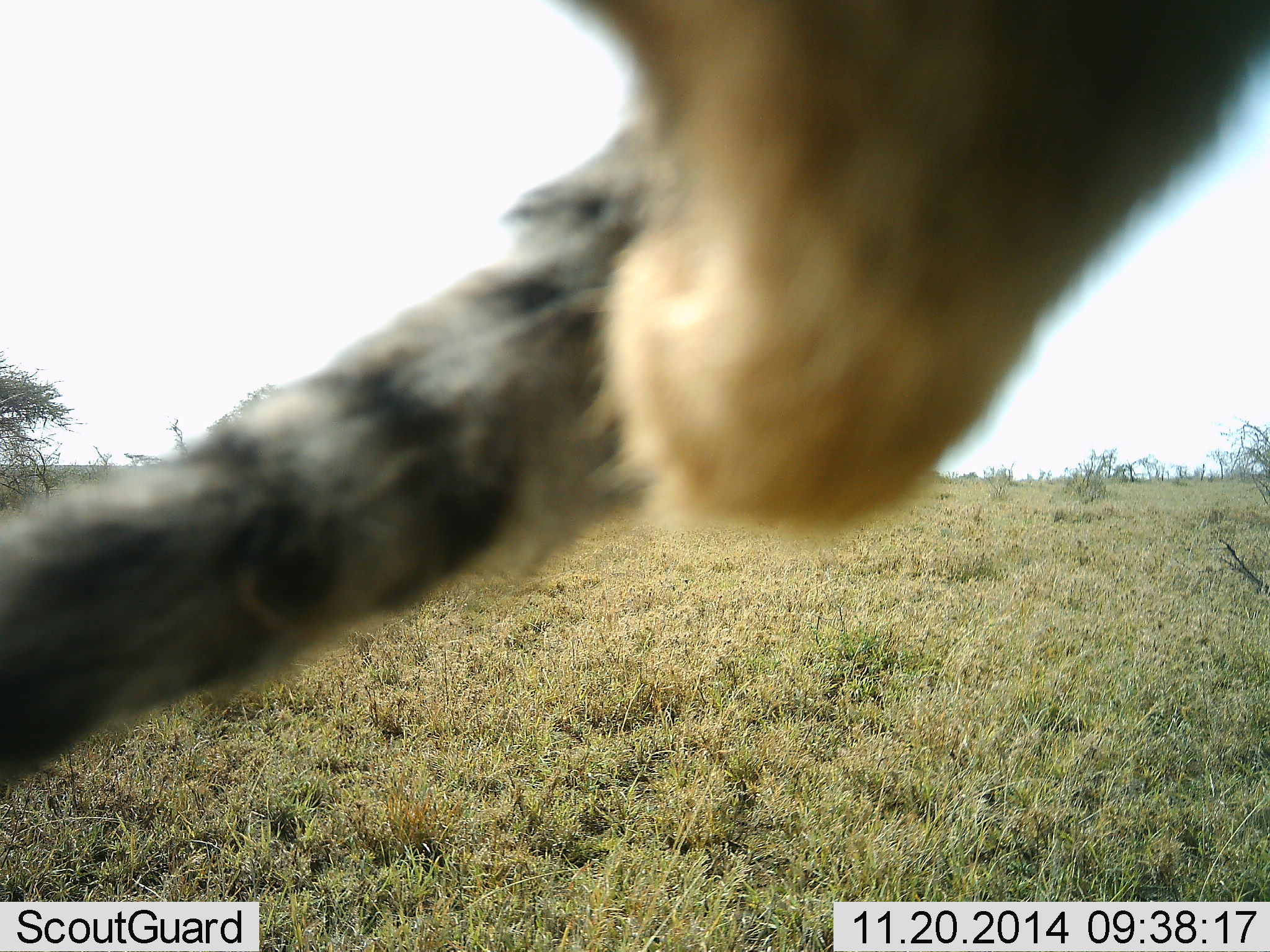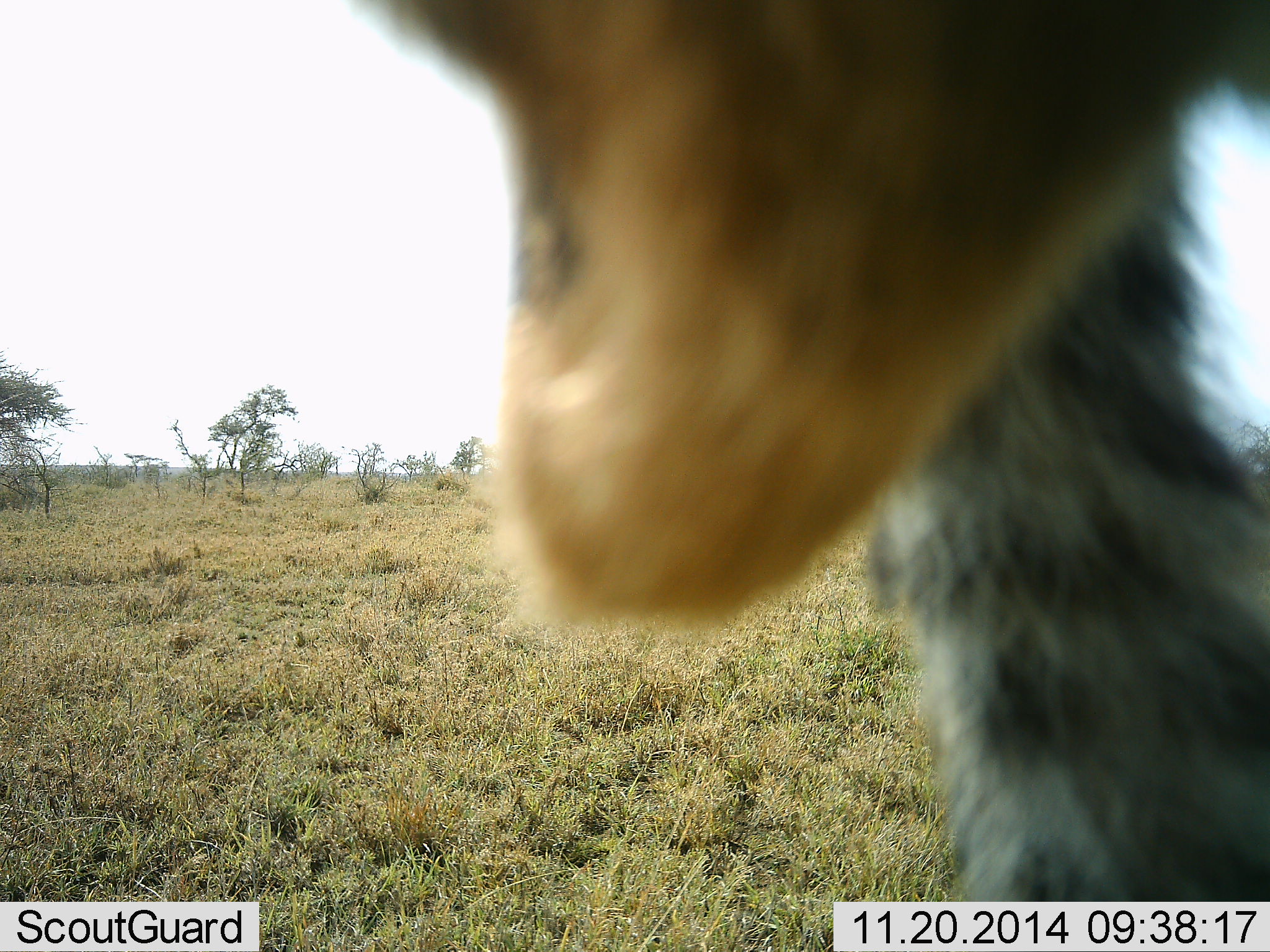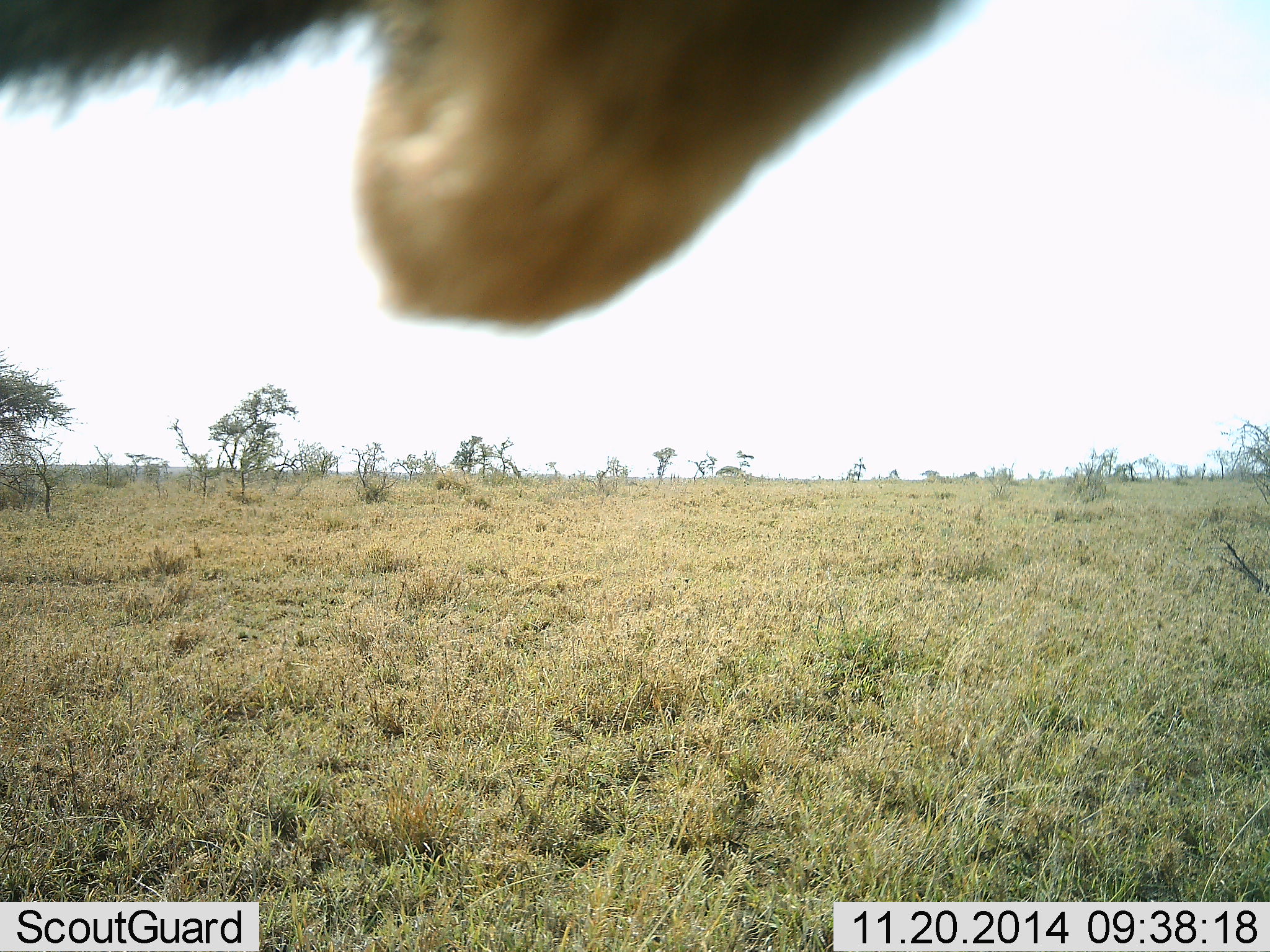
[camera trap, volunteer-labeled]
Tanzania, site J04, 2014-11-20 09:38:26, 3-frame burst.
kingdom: Animalia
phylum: Chordata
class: Aves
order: Struthioniformes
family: Struthionidae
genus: Struthio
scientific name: Struthio camelus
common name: ostrich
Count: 1.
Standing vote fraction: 75%.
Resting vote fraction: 0%.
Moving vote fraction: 12%.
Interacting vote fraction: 12%.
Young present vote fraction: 12%.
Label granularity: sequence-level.